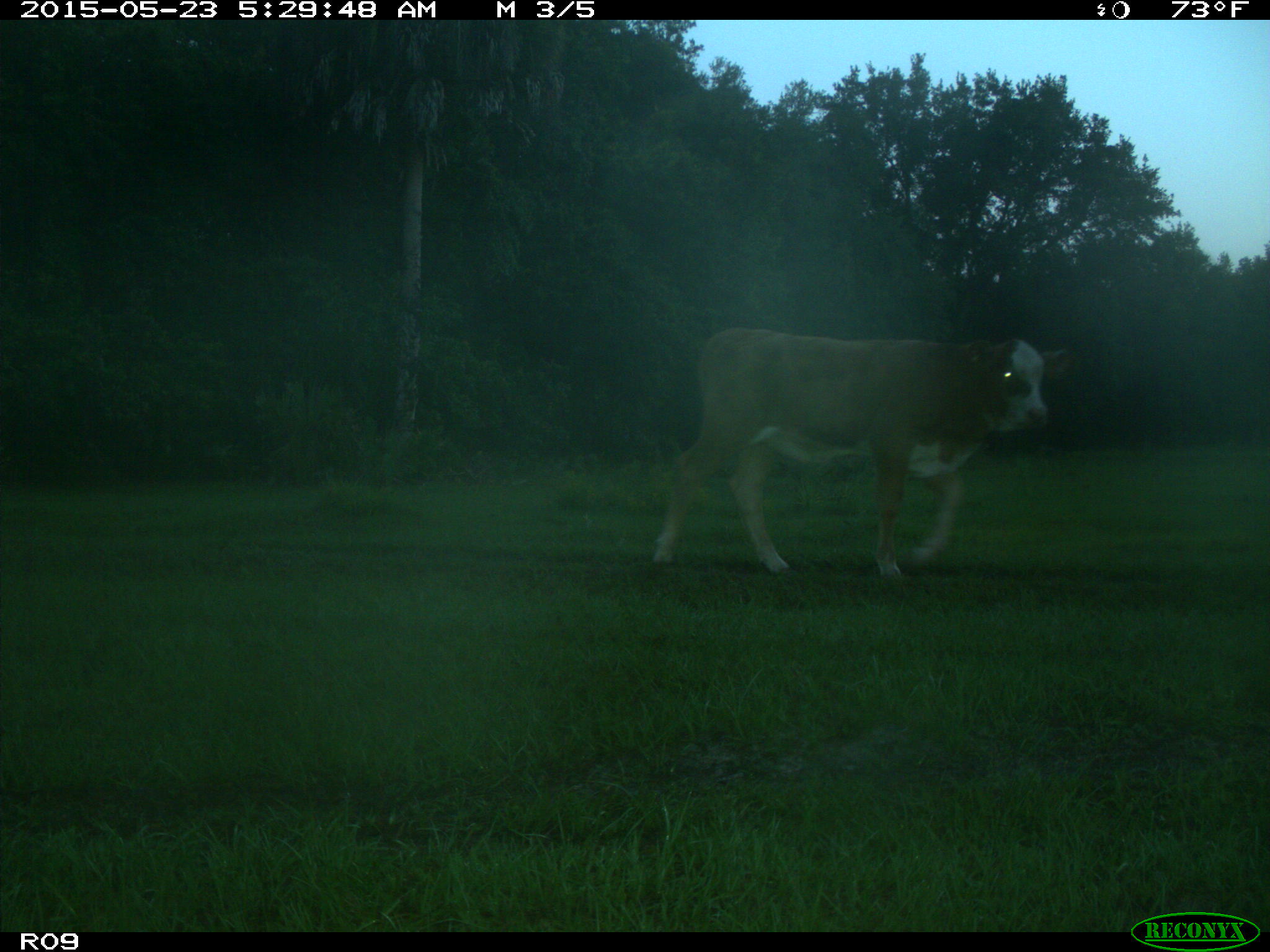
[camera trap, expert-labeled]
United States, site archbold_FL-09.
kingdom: Animalia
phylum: Chordata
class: Mammalia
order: Artiodactyla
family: Bovidae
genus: Bos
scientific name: Bos taurus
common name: domestic cow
Bos taurus (domestic cow).